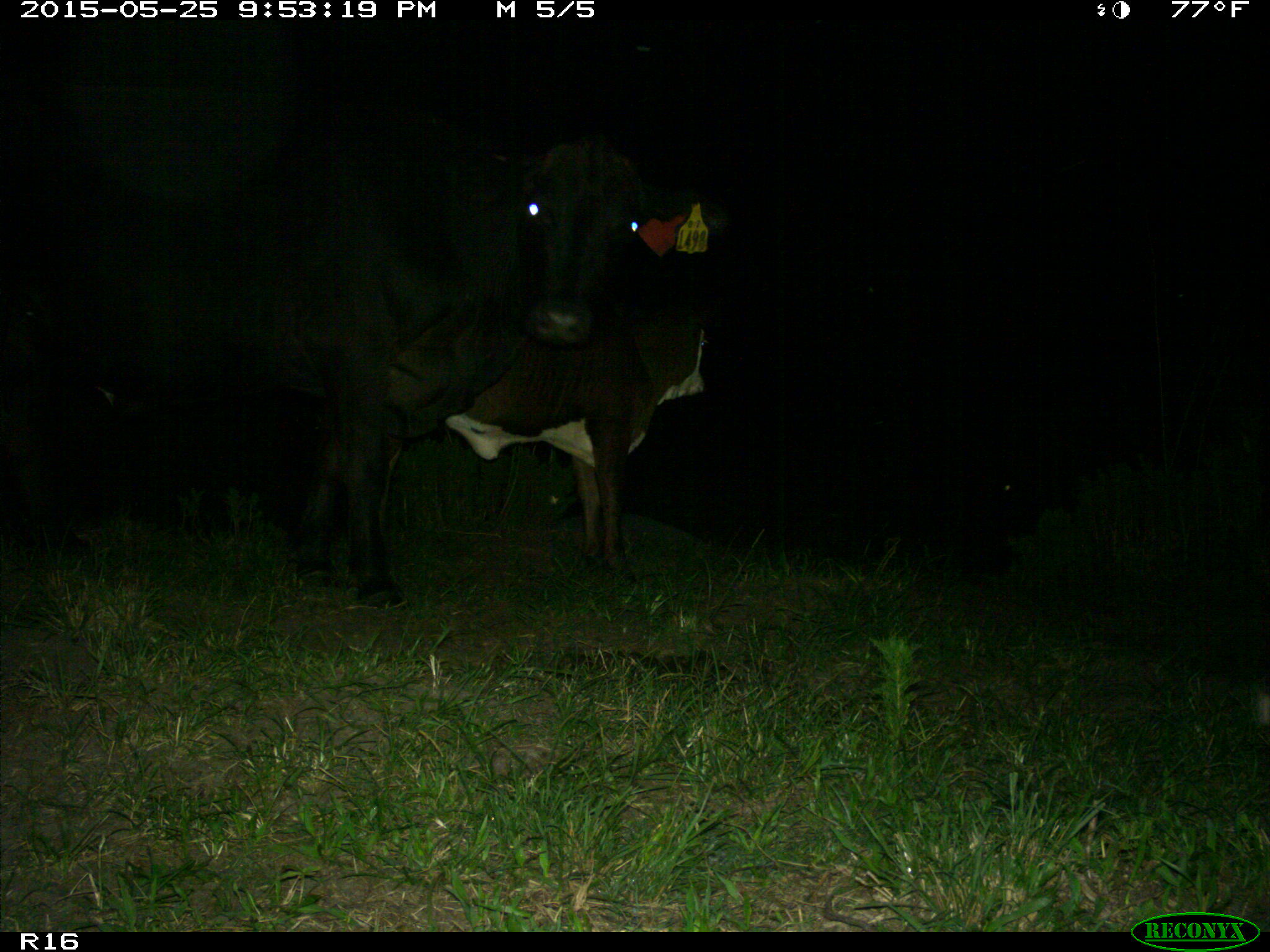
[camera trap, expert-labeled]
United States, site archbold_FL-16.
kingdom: Animalia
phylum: Chordata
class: Mammalia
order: Artiodactyla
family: Bovidae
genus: Bos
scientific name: Bos taurus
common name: domestic cow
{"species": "Bos taurus (domestic cow)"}